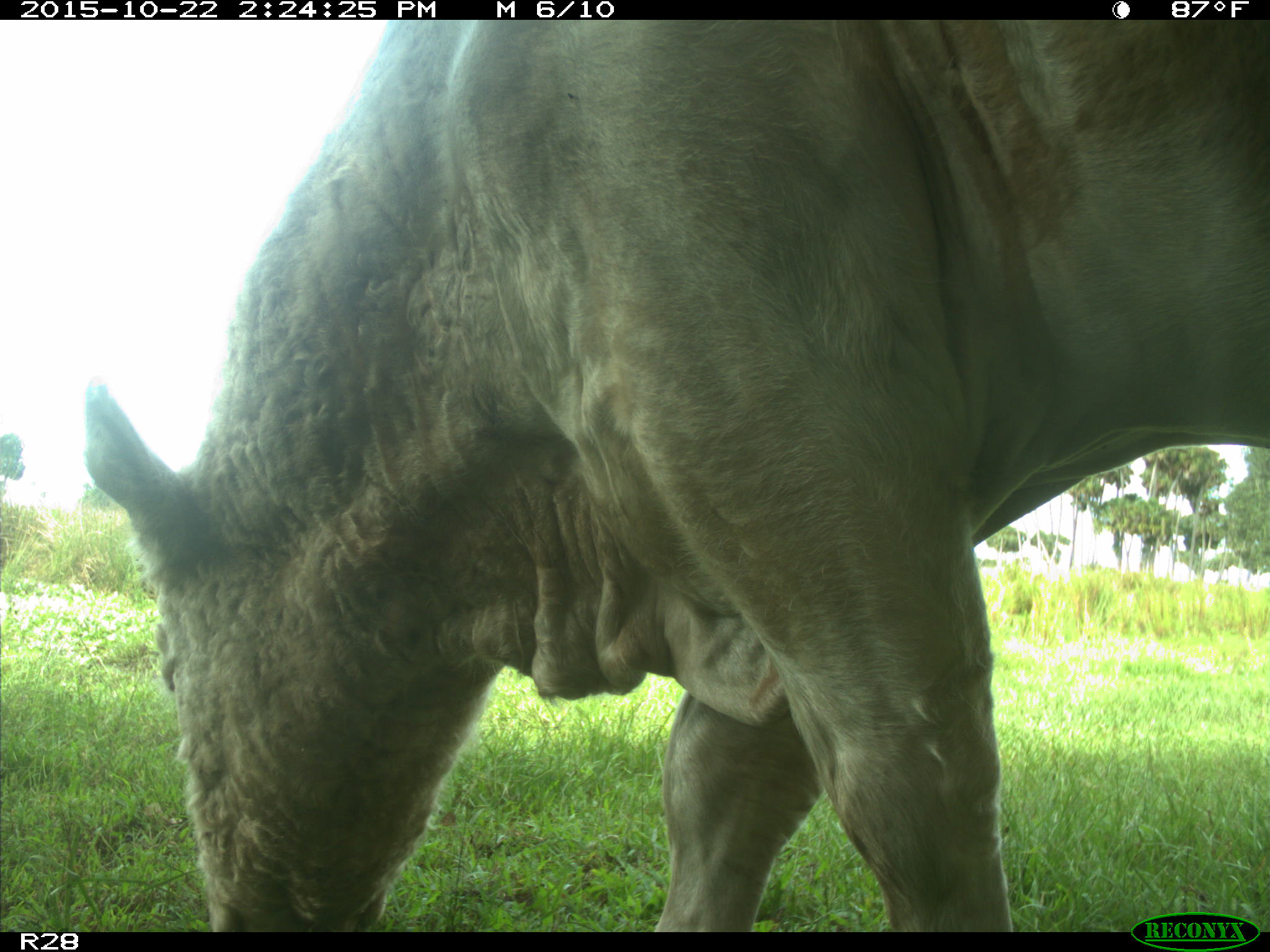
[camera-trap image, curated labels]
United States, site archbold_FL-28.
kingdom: Animalia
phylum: Chordata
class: Mammalia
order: Artiodactyla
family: Bovidae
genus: Bos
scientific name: Bos taurus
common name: domestic cow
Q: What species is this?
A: Bos taurus (domestic cow).